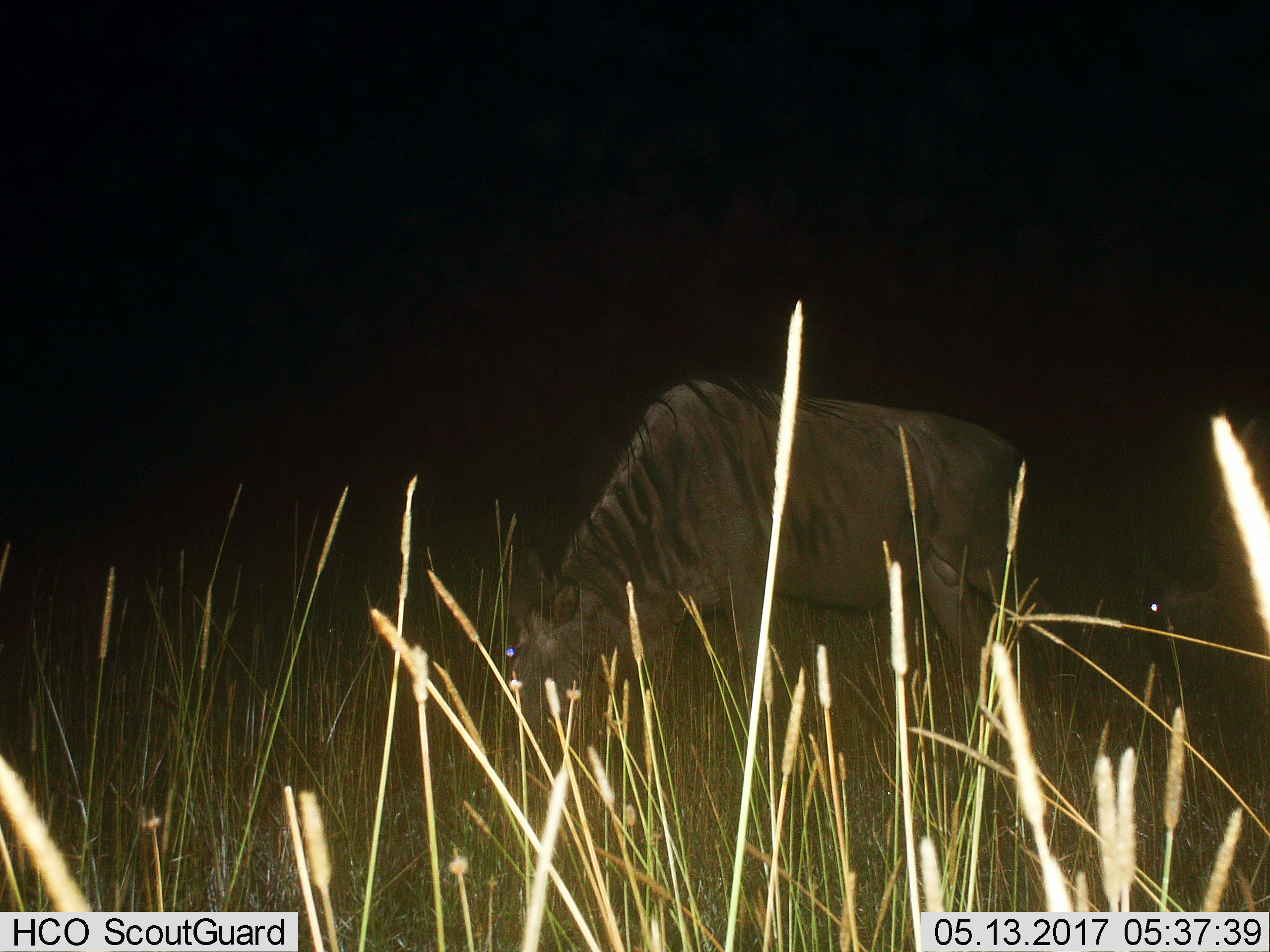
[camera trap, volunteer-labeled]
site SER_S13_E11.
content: unidentified animal